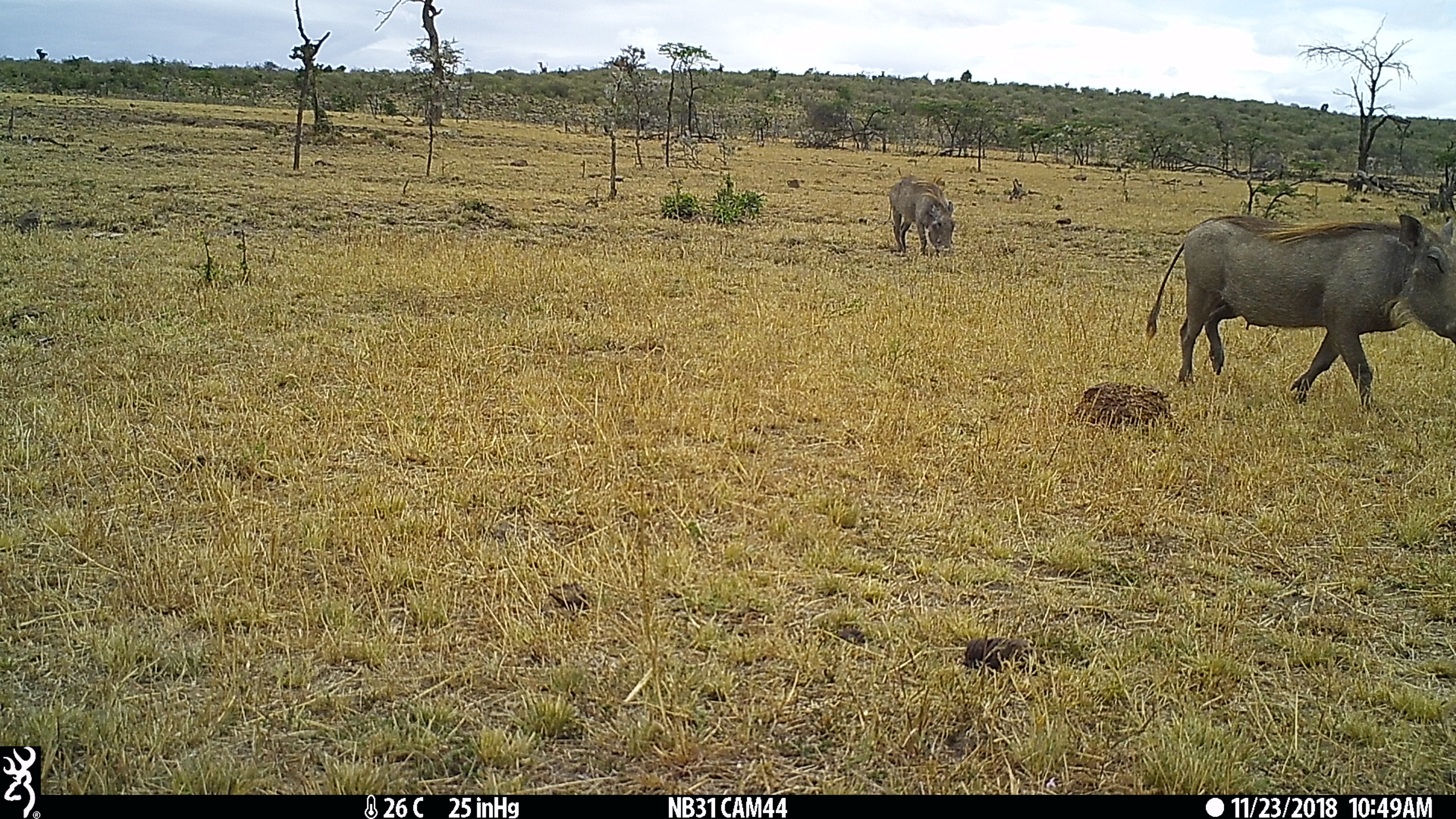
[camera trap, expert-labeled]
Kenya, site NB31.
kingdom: Animalia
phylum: Chordata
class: Mammalia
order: Artiodactyla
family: Suidae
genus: Phacochoerus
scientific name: Phacochoerus africanus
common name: common warthog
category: warthog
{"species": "warthog (common warthog) (Phacochoerus africanus)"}